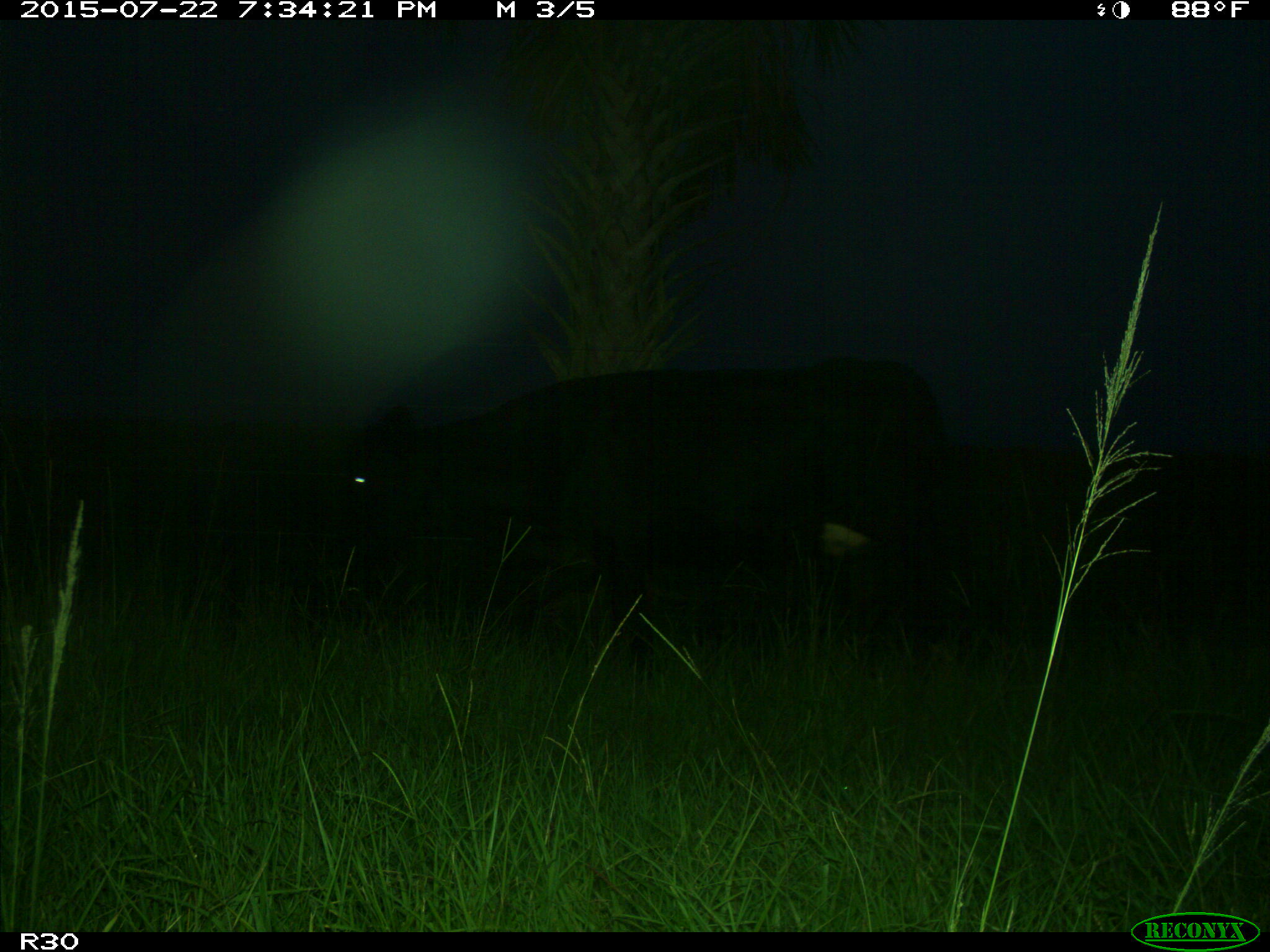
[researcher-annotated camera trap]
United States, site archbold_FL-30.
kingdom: Animalia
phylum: Chordata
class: Mammalia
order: Artiodactyla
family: Bovidae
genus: Bos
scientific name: Bos taurus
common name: domestic cow